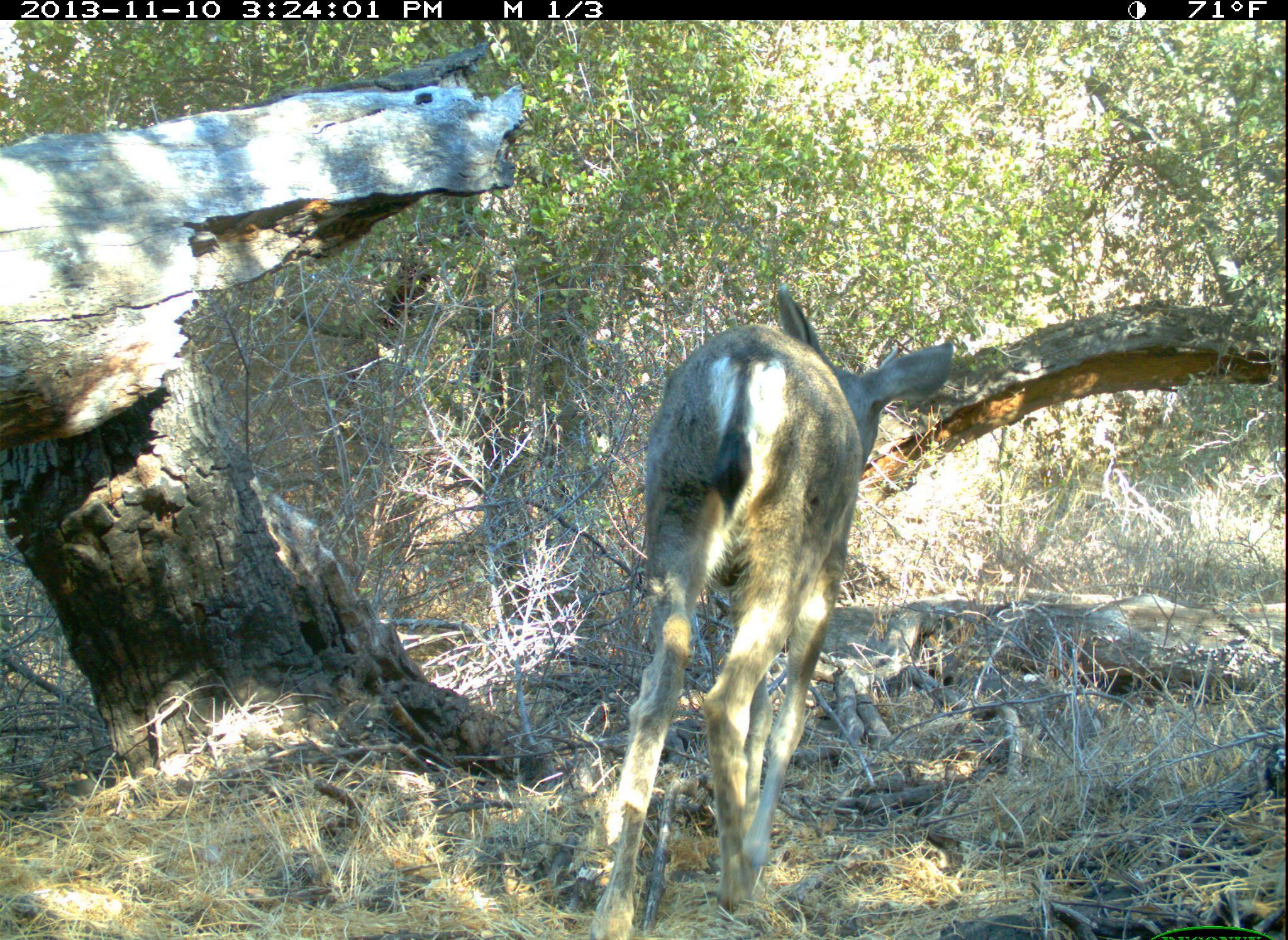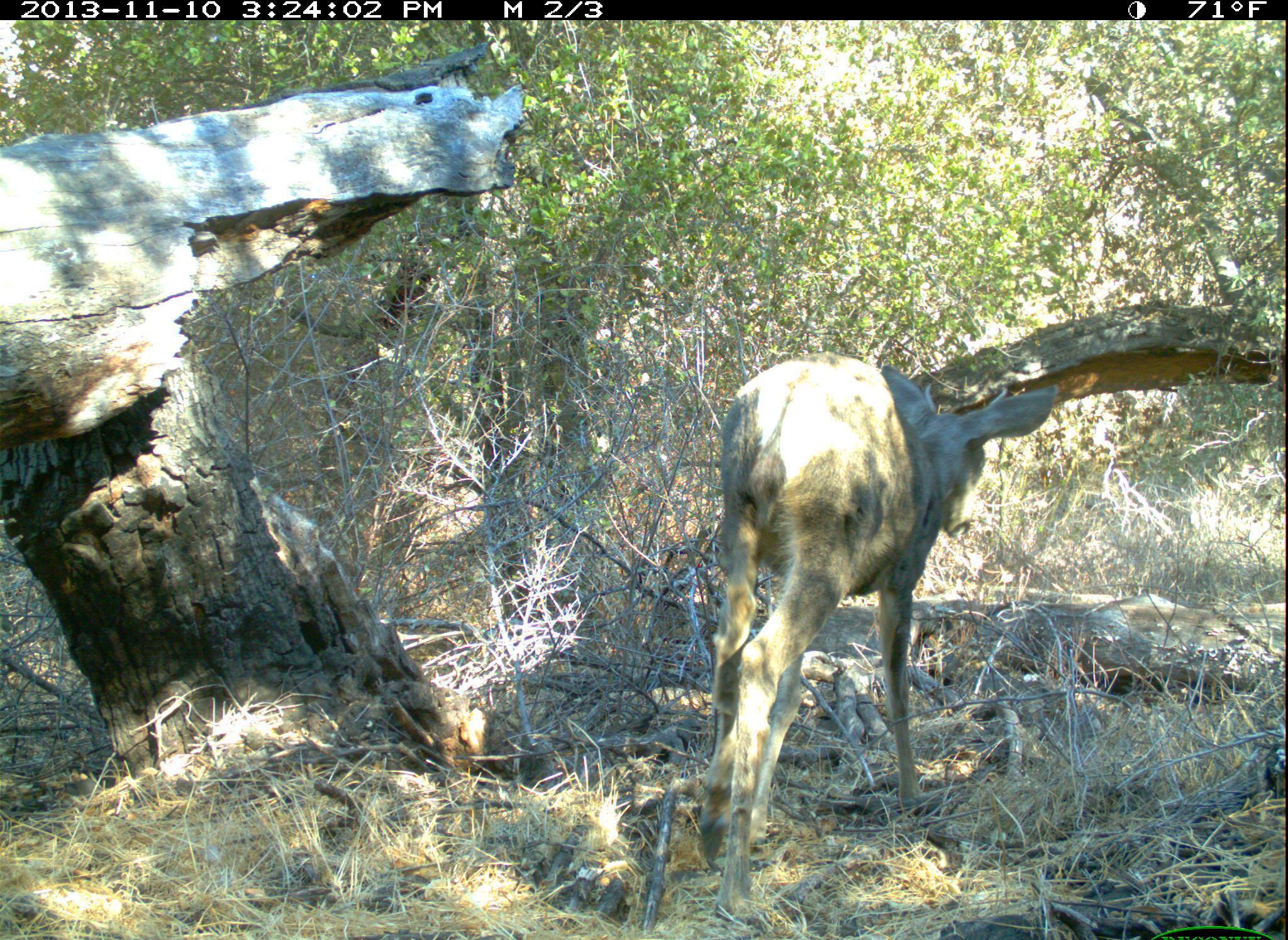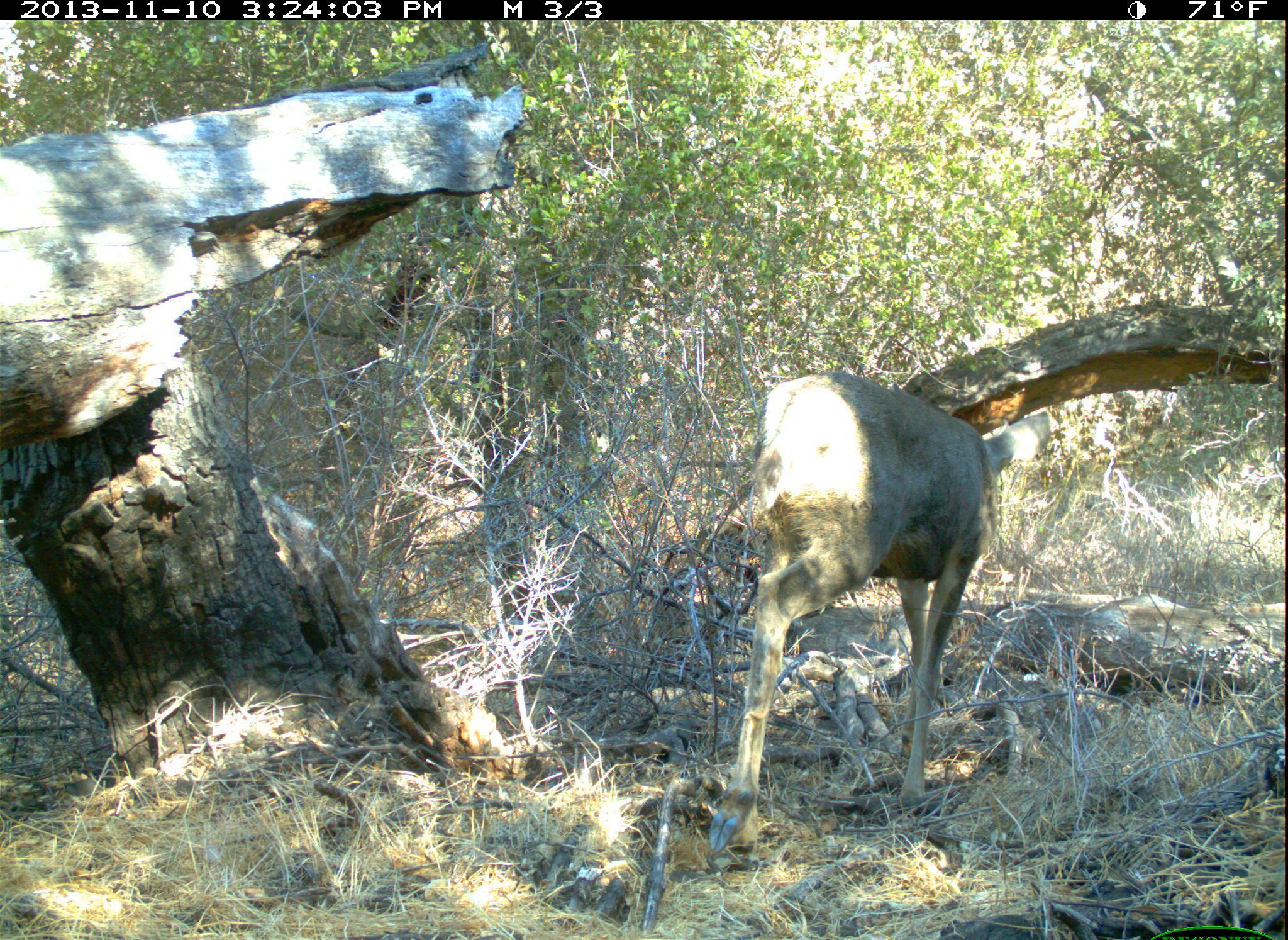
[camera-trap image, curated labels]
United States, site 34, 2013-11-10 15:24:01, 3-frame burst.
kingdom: Animalia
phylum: Chordata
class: Mammalia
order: Artiodactyla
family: Cervidae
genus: Odocoileus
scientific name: Odocoileus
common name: deer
Deer (Odocoileus).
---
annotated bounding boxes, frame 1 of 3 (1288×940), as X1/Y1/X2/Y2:
deer: 586/284/952/940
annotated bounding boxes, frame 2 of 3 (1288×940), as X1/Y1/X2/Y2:
deer: 695/353/1059/920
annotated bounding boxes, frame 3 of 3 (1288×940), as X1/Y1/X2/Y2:
deer: 706/370/1052/870